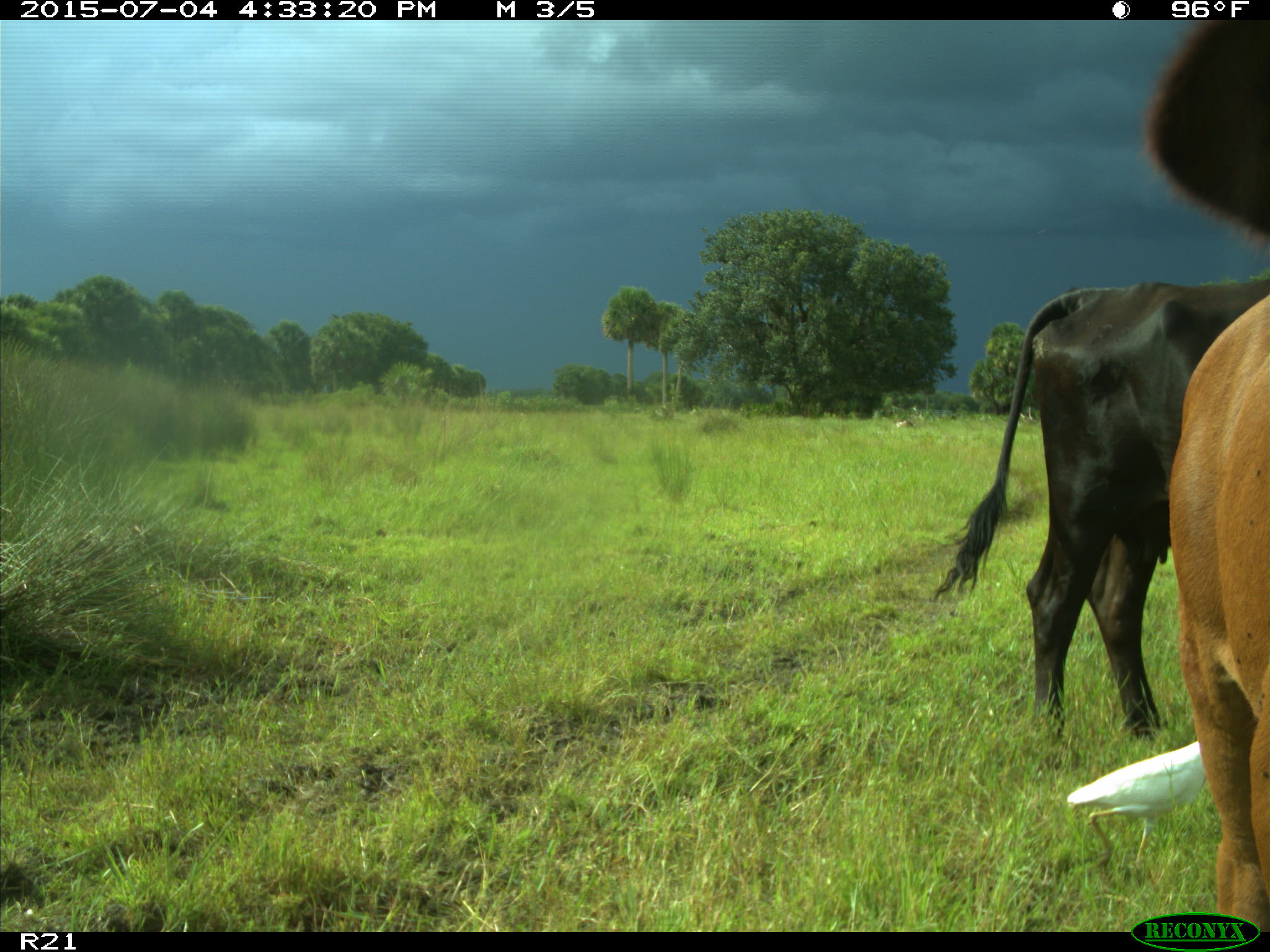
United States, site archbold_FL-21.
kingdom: Animalia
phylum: Chordata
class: Mammalia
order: Artiodactyla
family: Bovidae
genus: Bos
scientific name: Bos taurus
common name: domestic cow